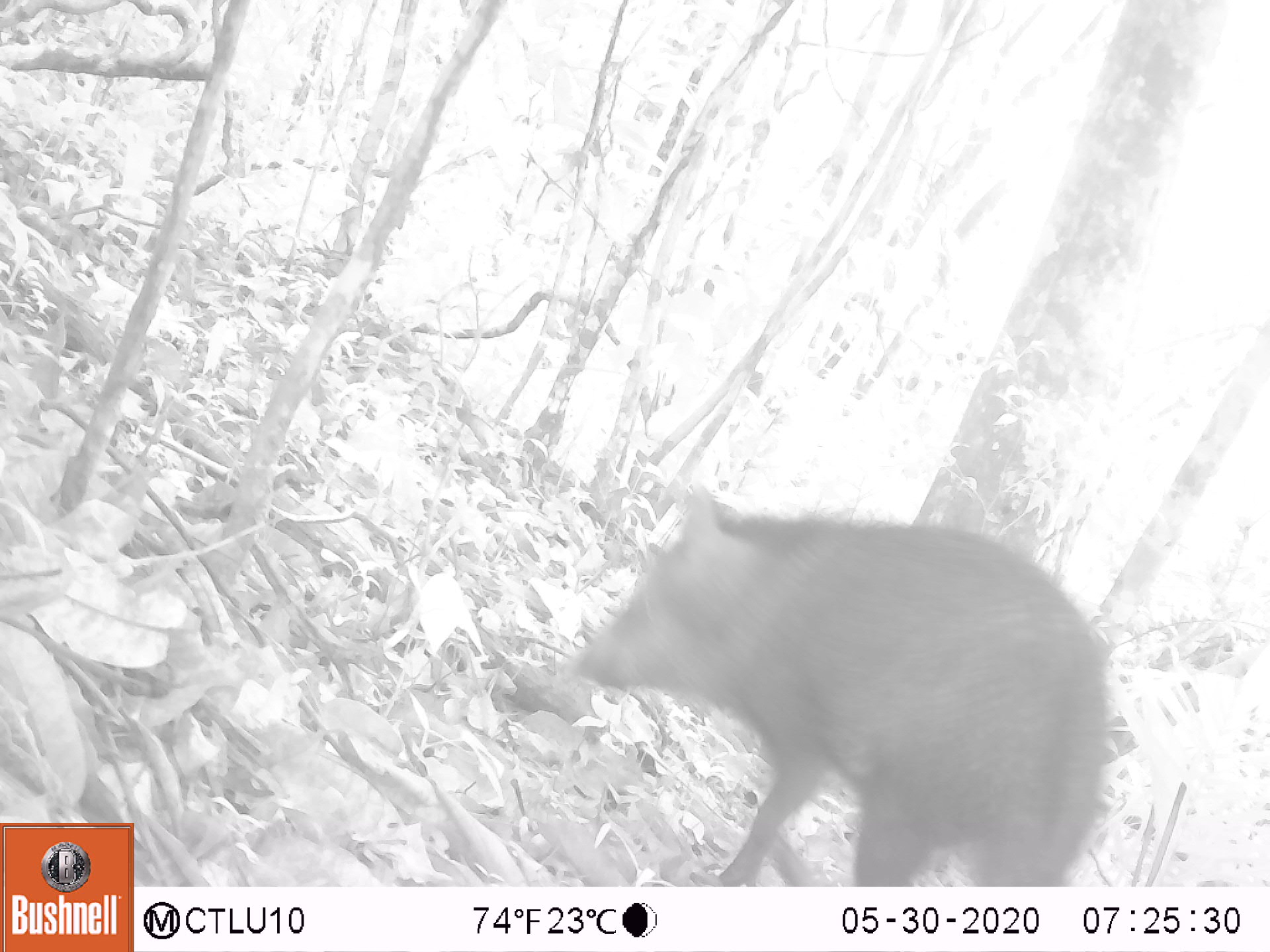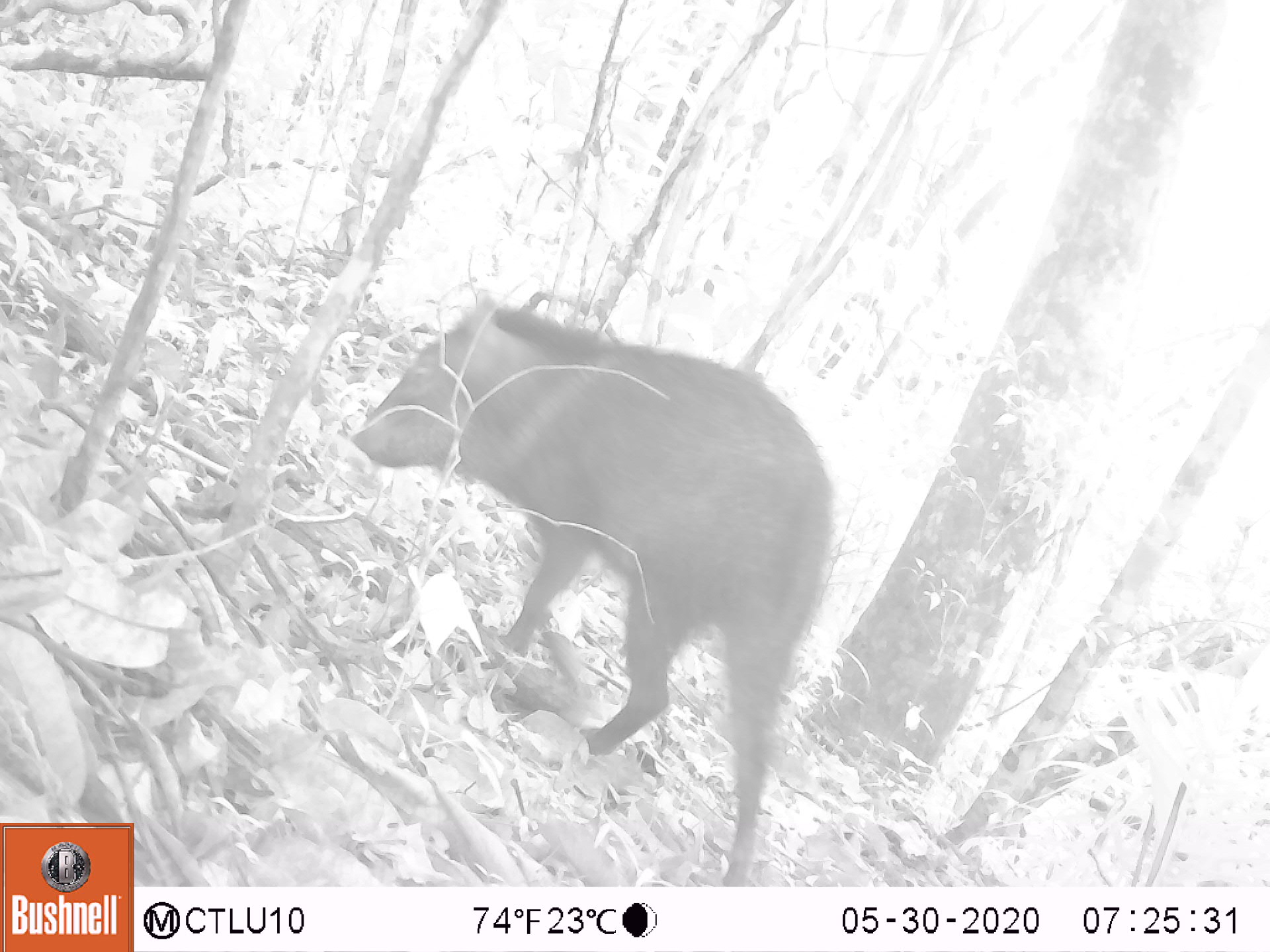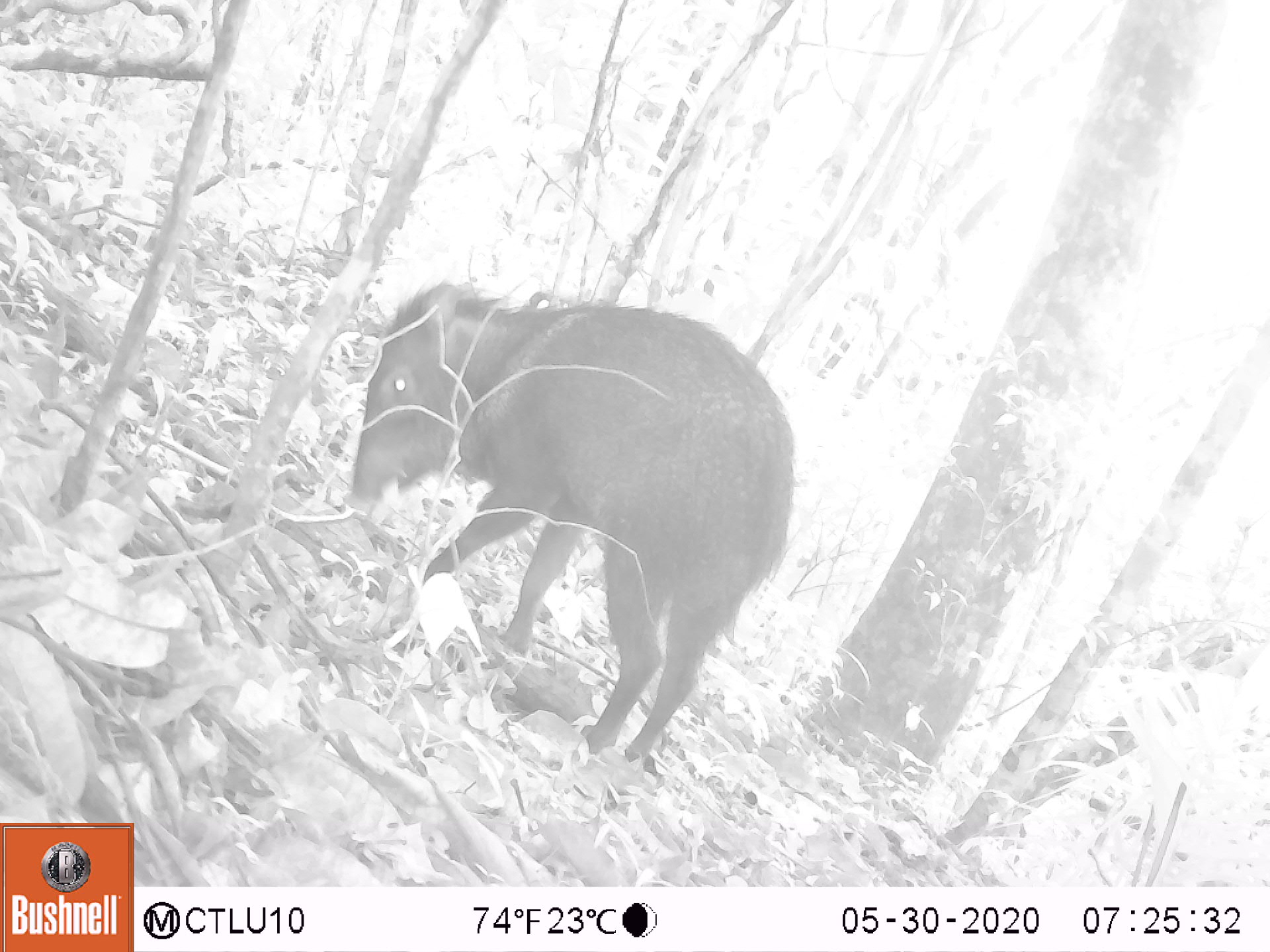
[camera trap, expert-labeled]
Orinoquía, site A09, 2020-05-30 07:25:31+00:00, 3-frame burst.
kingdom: Animalia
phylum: Chordata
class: Mammalia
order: Artiodactyla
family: Tayassuidae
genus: Pecari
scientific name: Pecari tajacu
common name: collared peccary